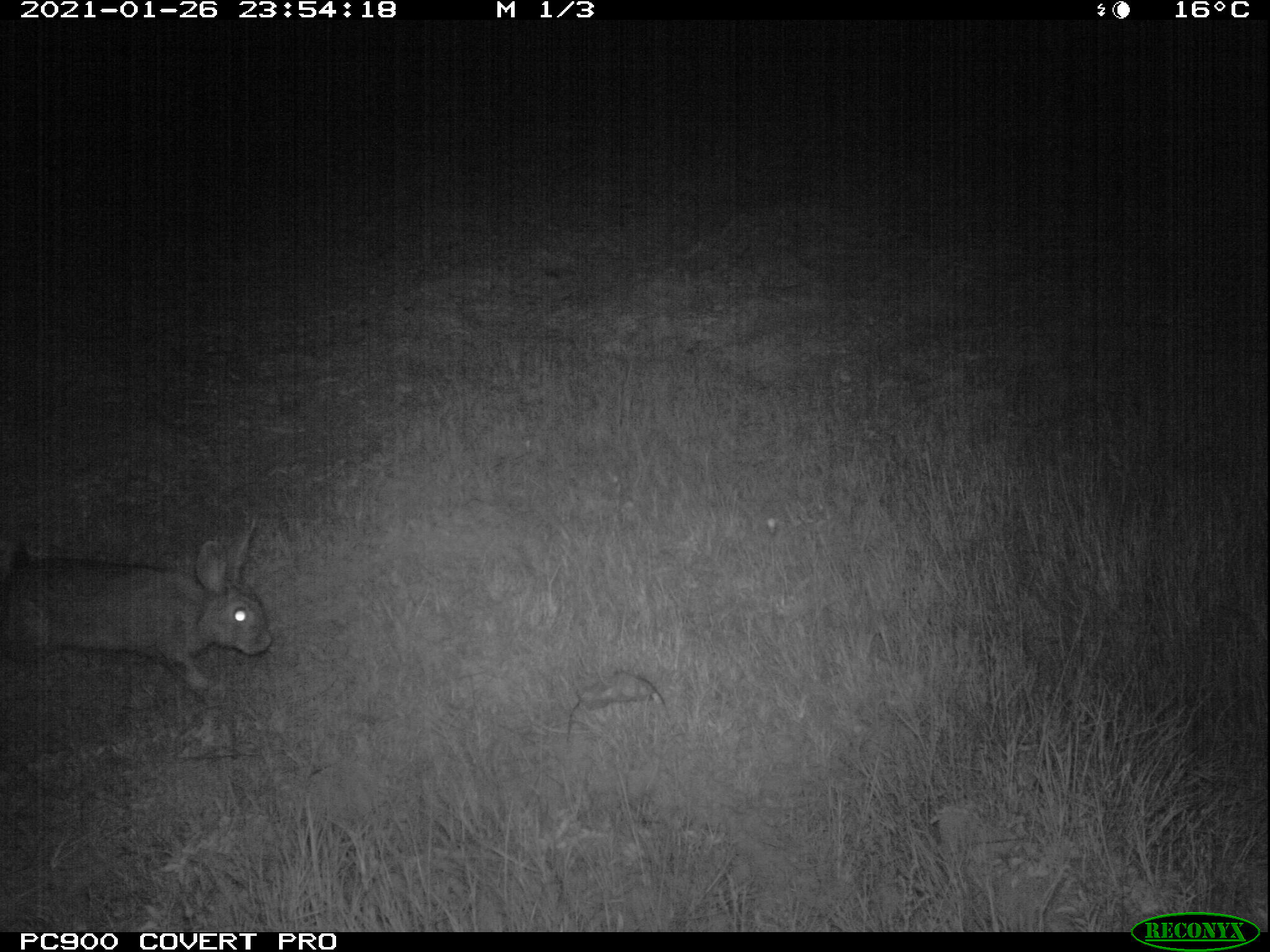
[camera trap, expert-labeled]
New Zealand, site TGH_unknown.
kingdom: Animalia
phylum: Chordata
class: Mammalia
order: Lagomorpha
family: Leporidae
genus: Oryctolagus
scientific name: Oryctolagus cuniculus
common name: european rabbit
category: rabbit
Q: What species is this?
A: Rabbit (european rabbit) (Oryctolagus cuniculus).